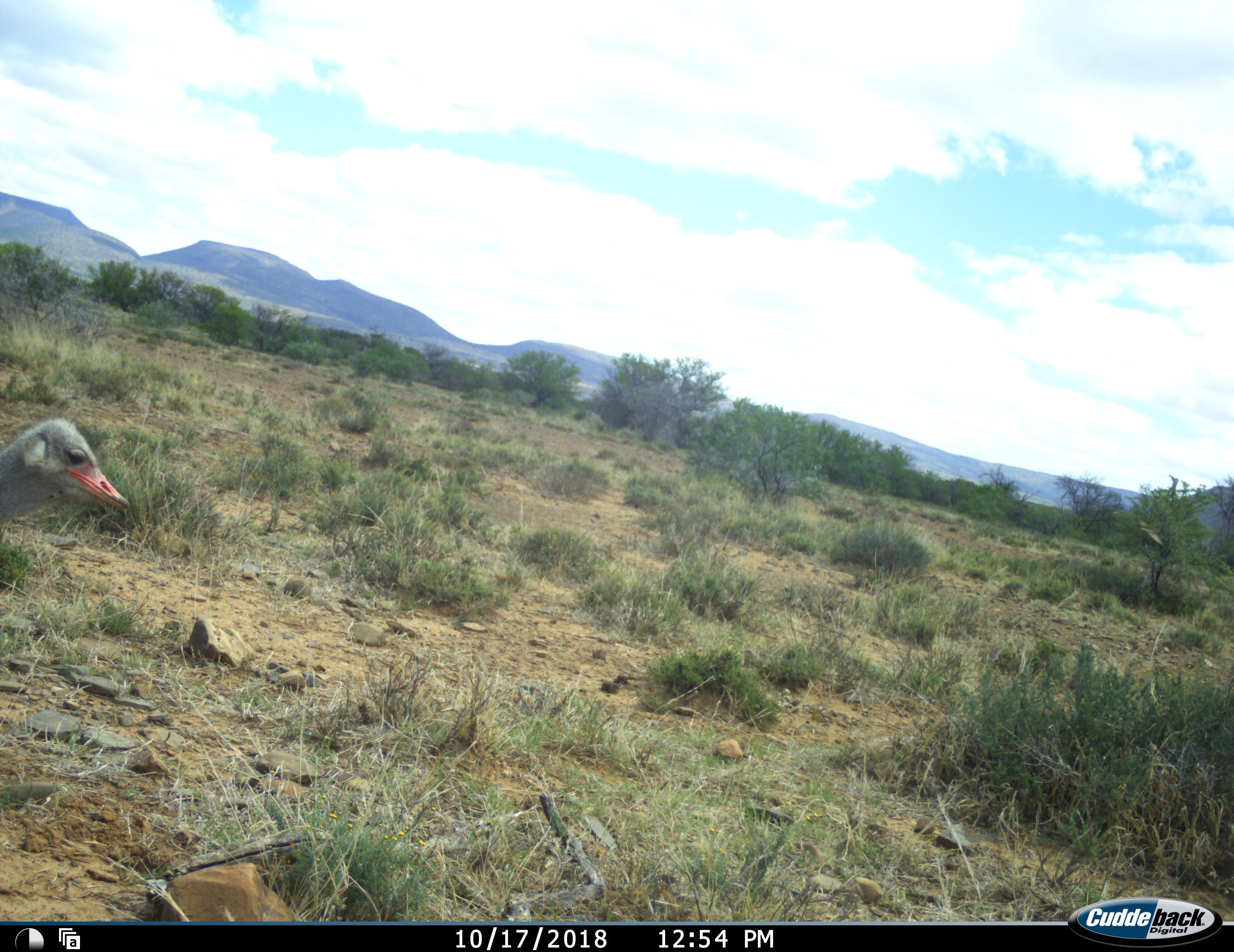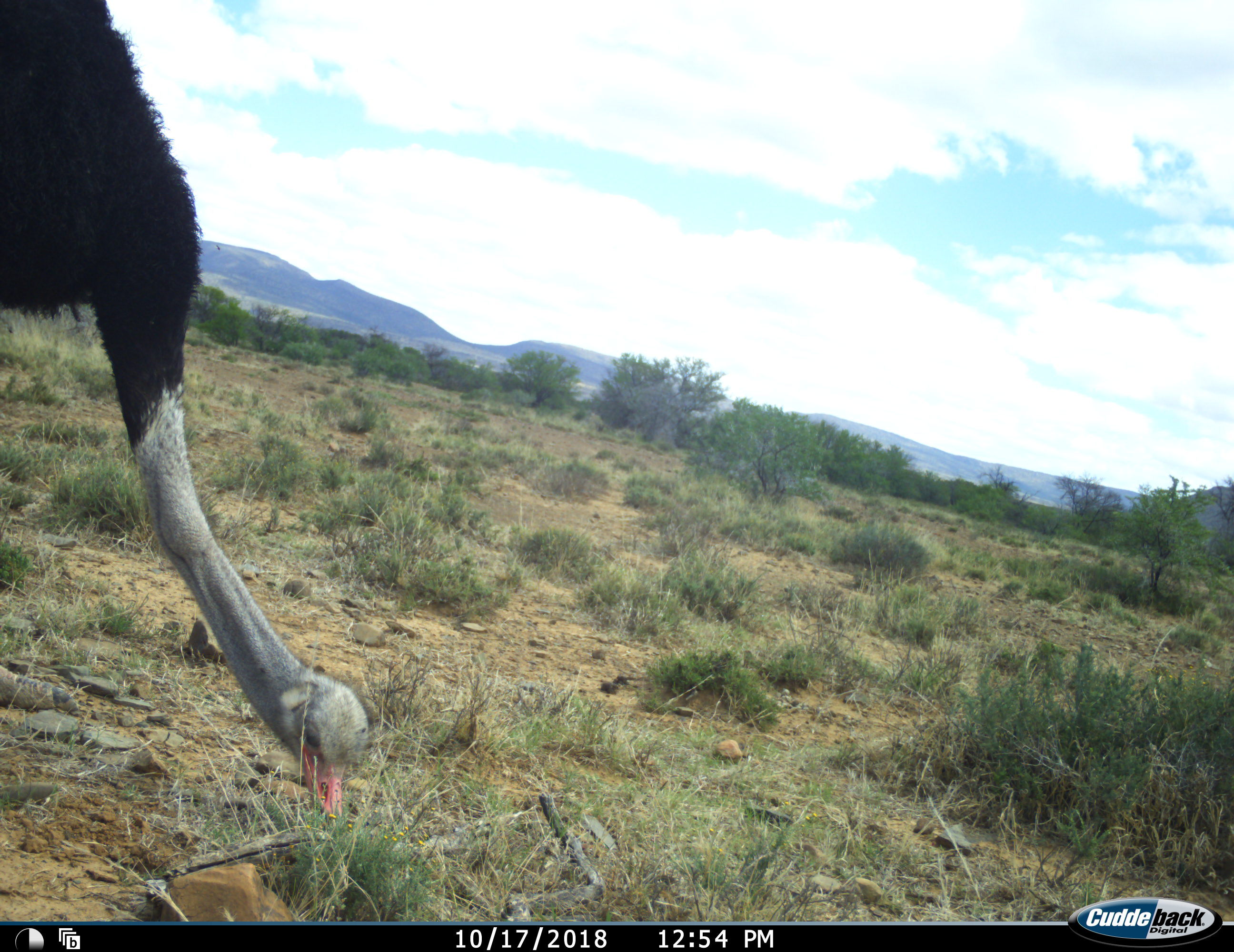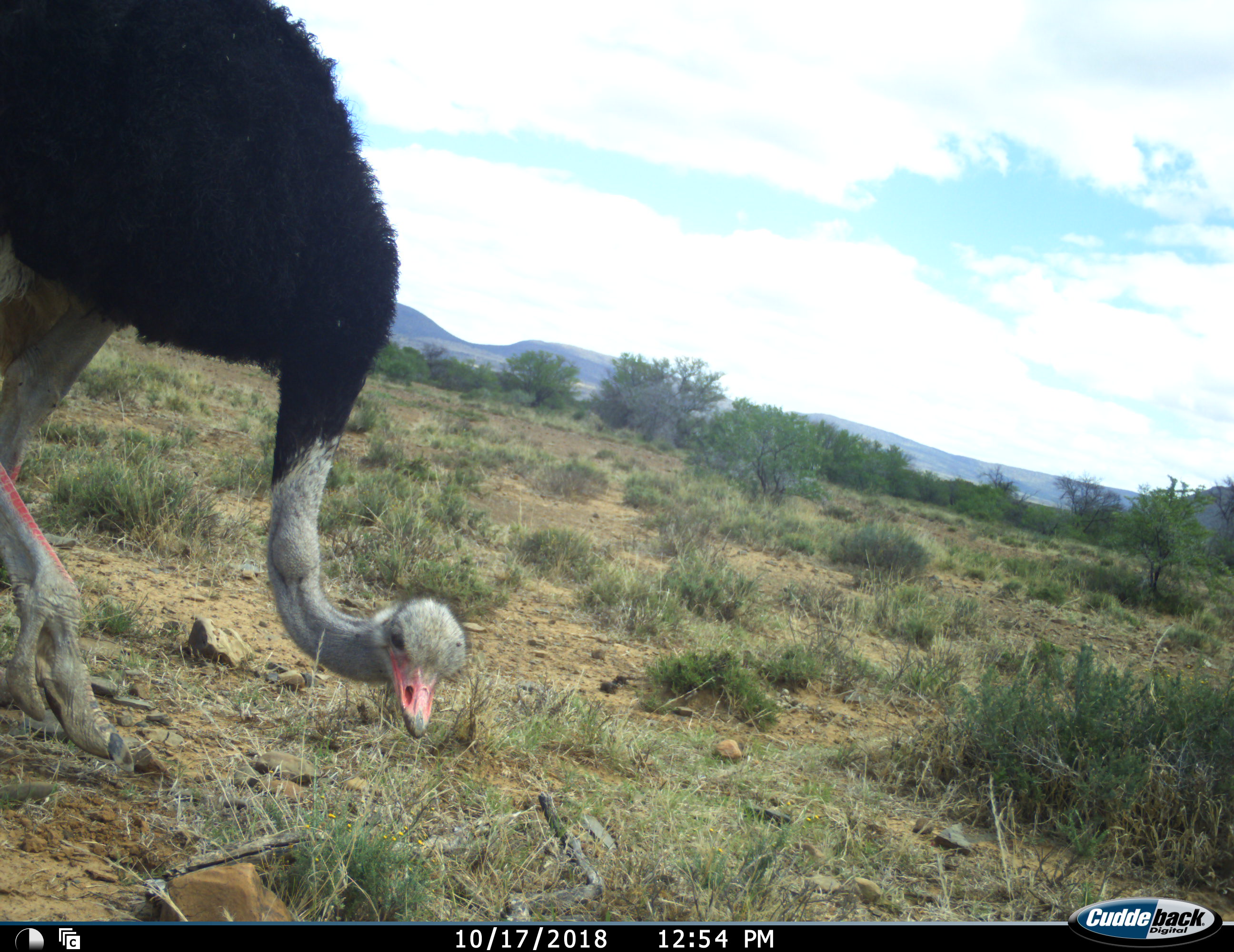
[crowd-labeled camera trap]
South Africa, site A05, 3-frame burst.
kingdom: Animalia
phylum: Chordata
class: Aves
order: Struthioniformes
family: Struthionidae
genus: Struthio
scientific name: Struthio camelus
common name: ostrich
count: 1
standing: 20%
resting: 0%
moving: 100%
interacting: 0%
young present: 0%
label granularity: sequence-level